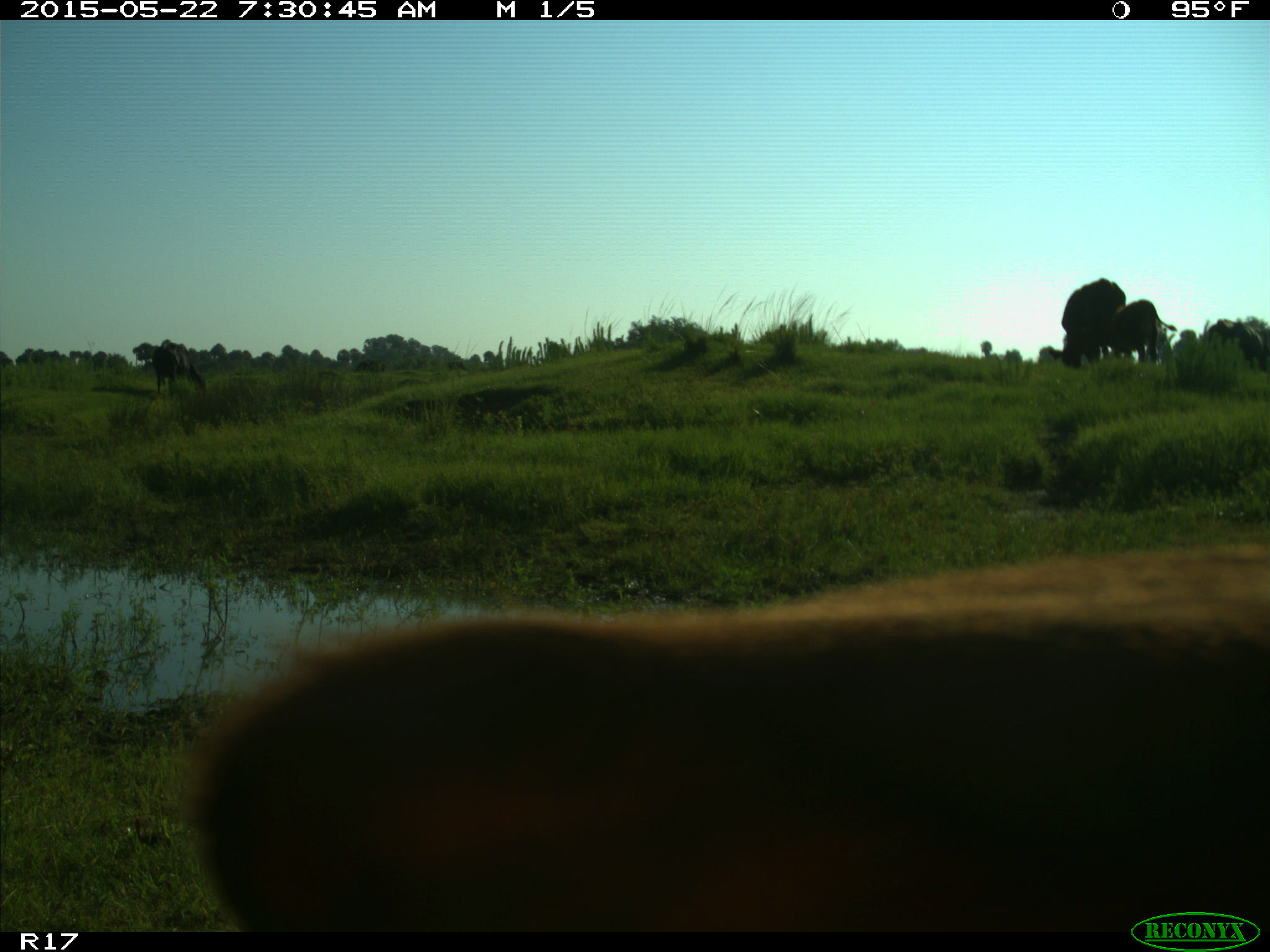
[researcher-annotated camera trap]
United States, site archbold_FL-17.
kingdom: Animalia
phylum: Chordata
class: Mammalia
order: Artiodactyla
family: Bovidae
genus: Bos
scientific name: Bos taurus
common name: domestic cow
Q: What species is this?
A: Bos taurus (domestic cow).